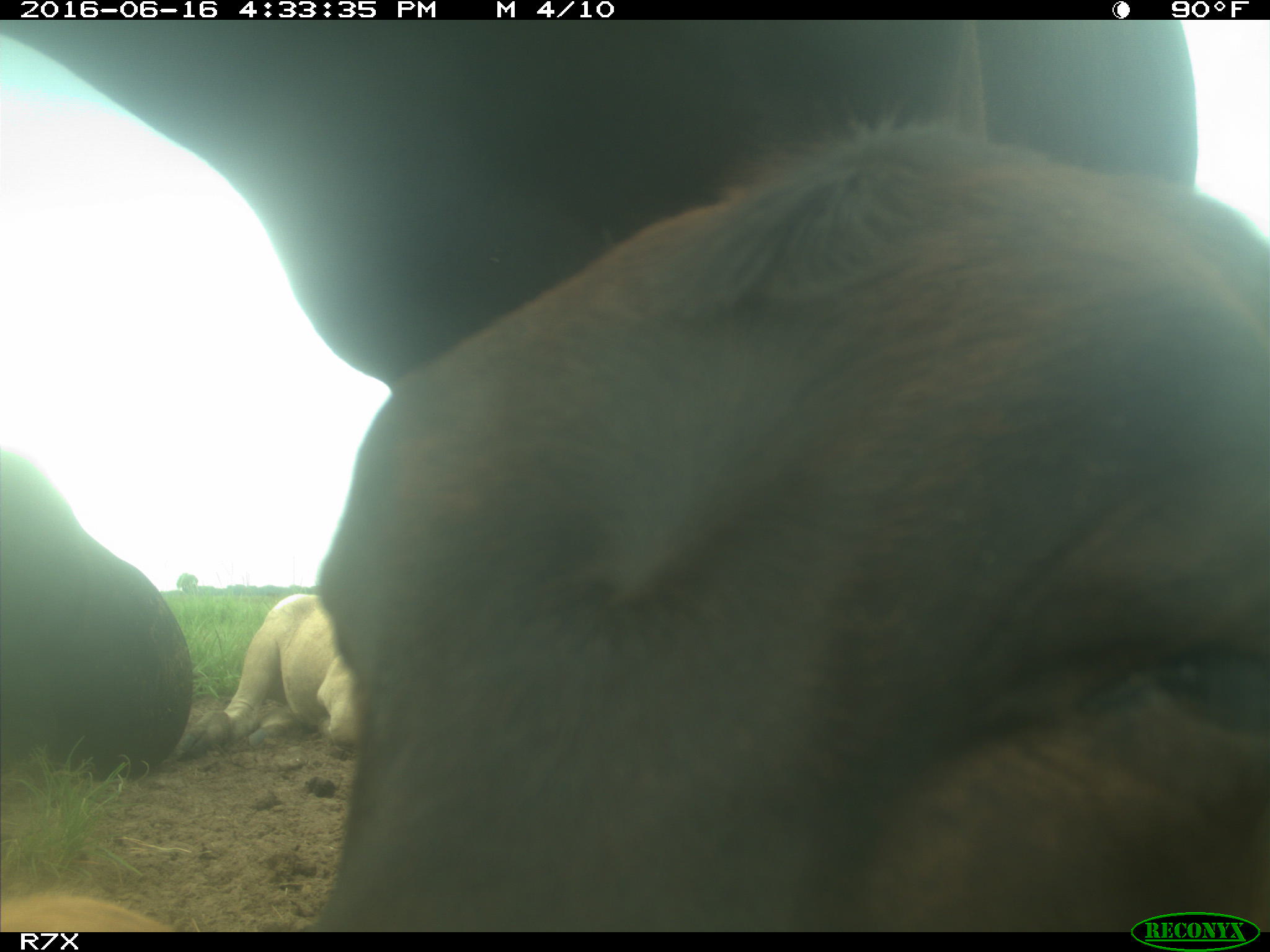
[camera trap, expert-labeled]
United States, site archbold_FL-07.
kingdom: Animalia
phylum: Chordata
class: Mammalia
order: Artiodactyla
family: Bovidae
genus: Bos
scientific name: Bos taurus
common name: domestic cow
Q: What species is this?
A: Bos taurus (domestic cow).